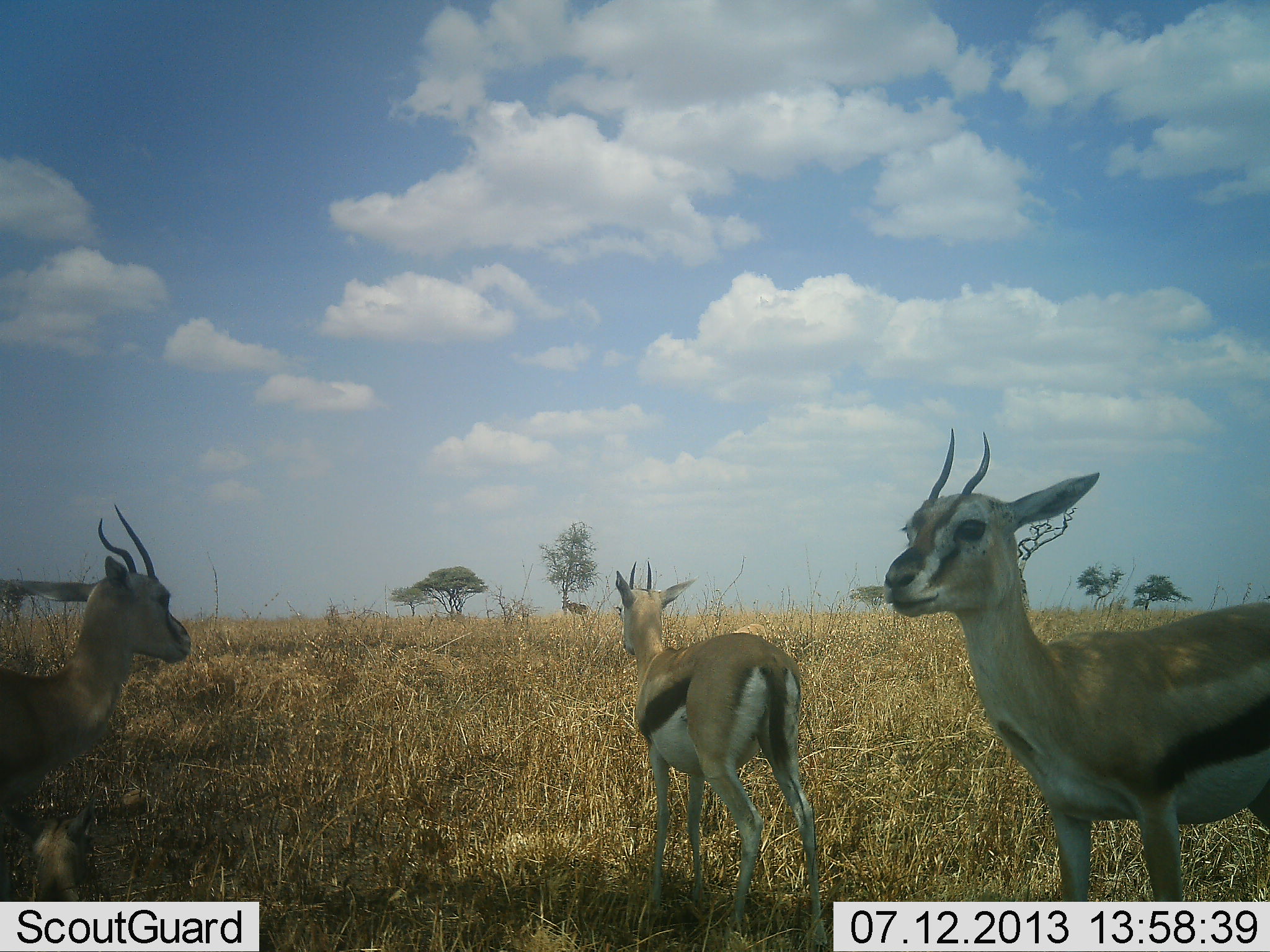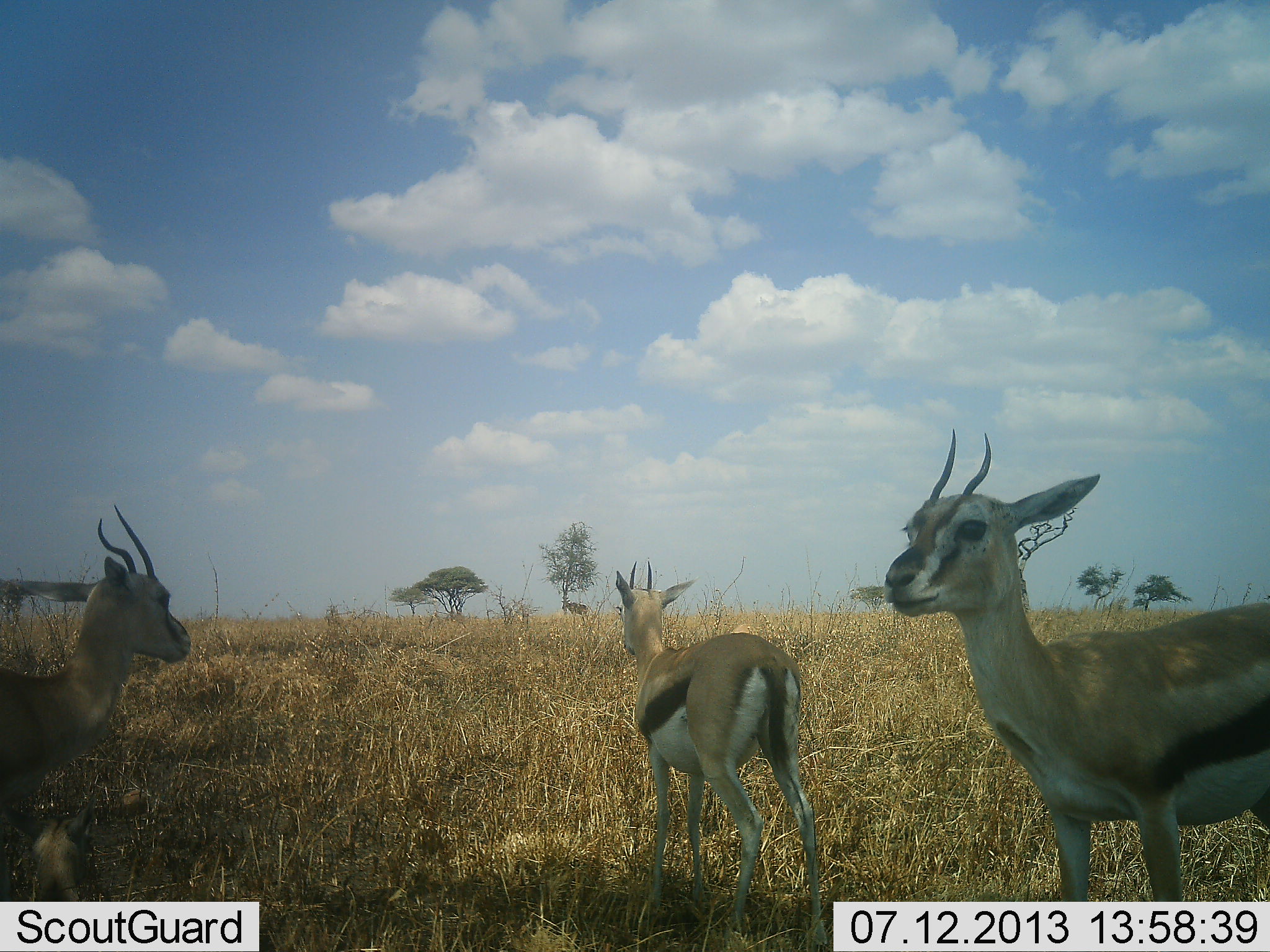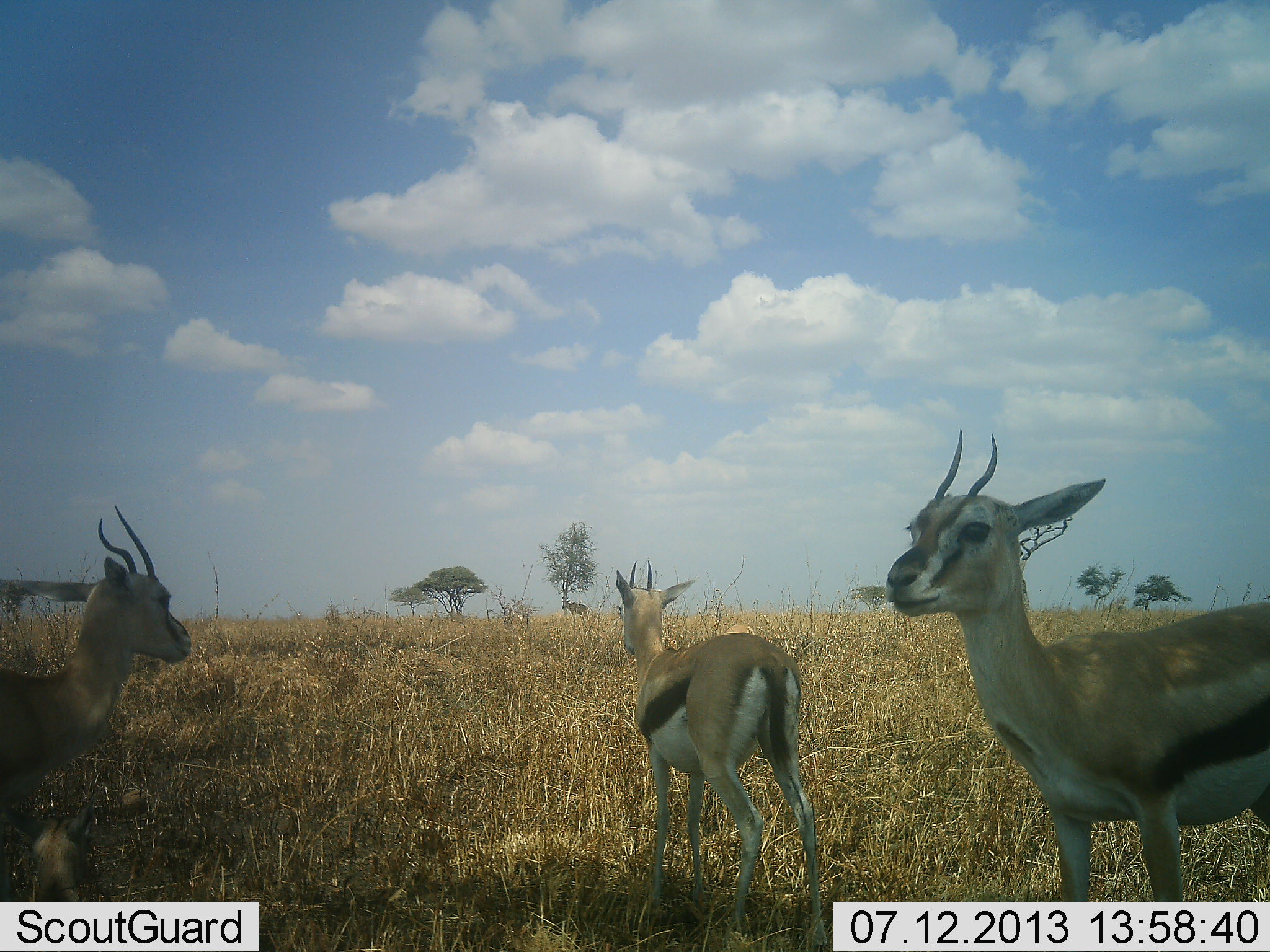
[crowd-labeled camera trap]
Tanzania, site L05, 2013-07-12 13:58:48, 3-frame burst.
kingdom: Animalia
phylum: Chordata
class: Mammalia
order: Artiodactyla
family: Bovidae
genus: Eudorcas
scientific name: Eudorcas thomsonii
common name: thomson's gazelle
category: gazellethomsons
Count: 3.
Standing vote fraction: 100%.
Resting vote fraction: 8%.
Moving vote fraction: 4%.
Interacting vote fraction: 0%.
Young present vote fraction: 0%.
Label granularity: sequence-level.